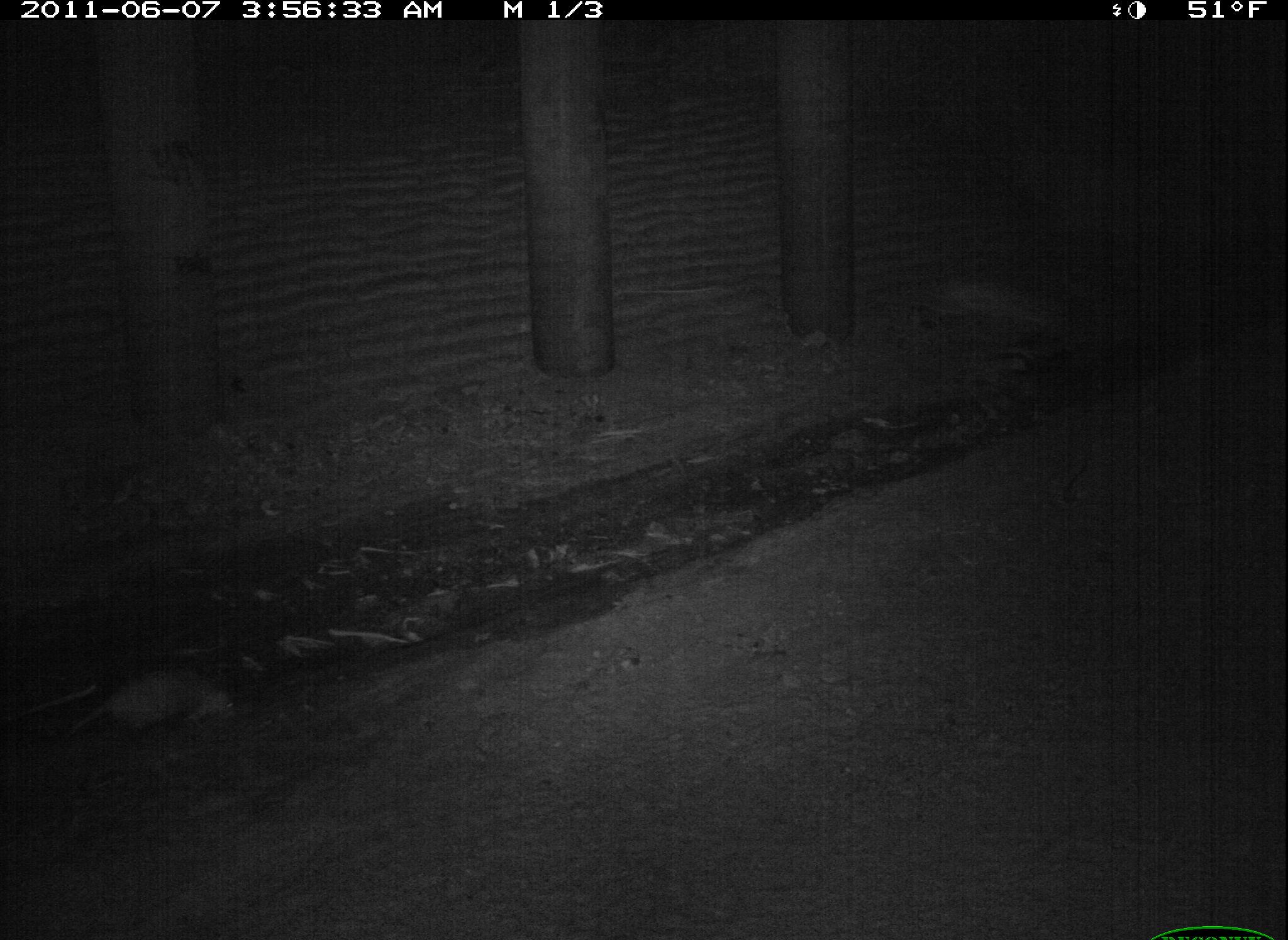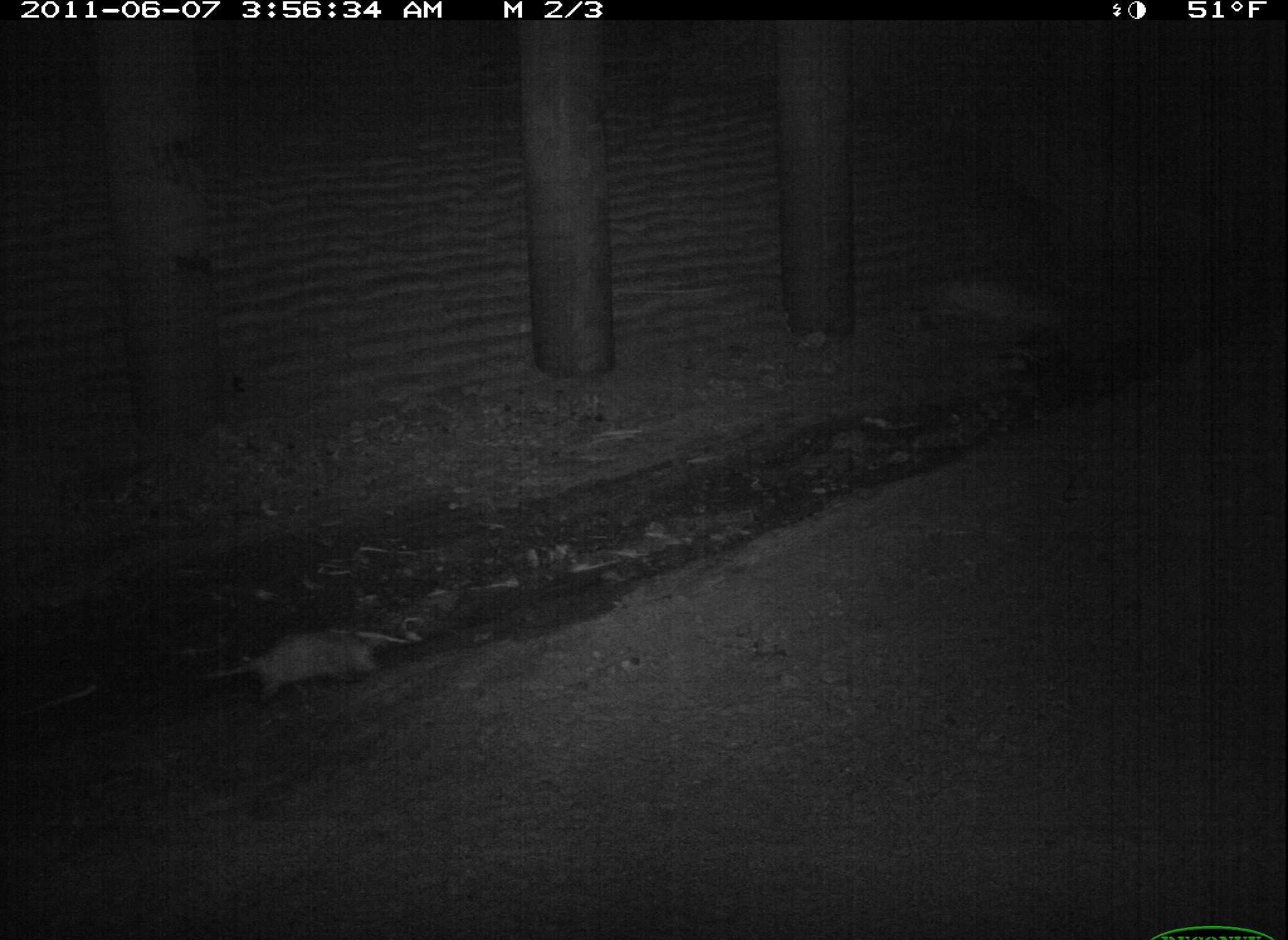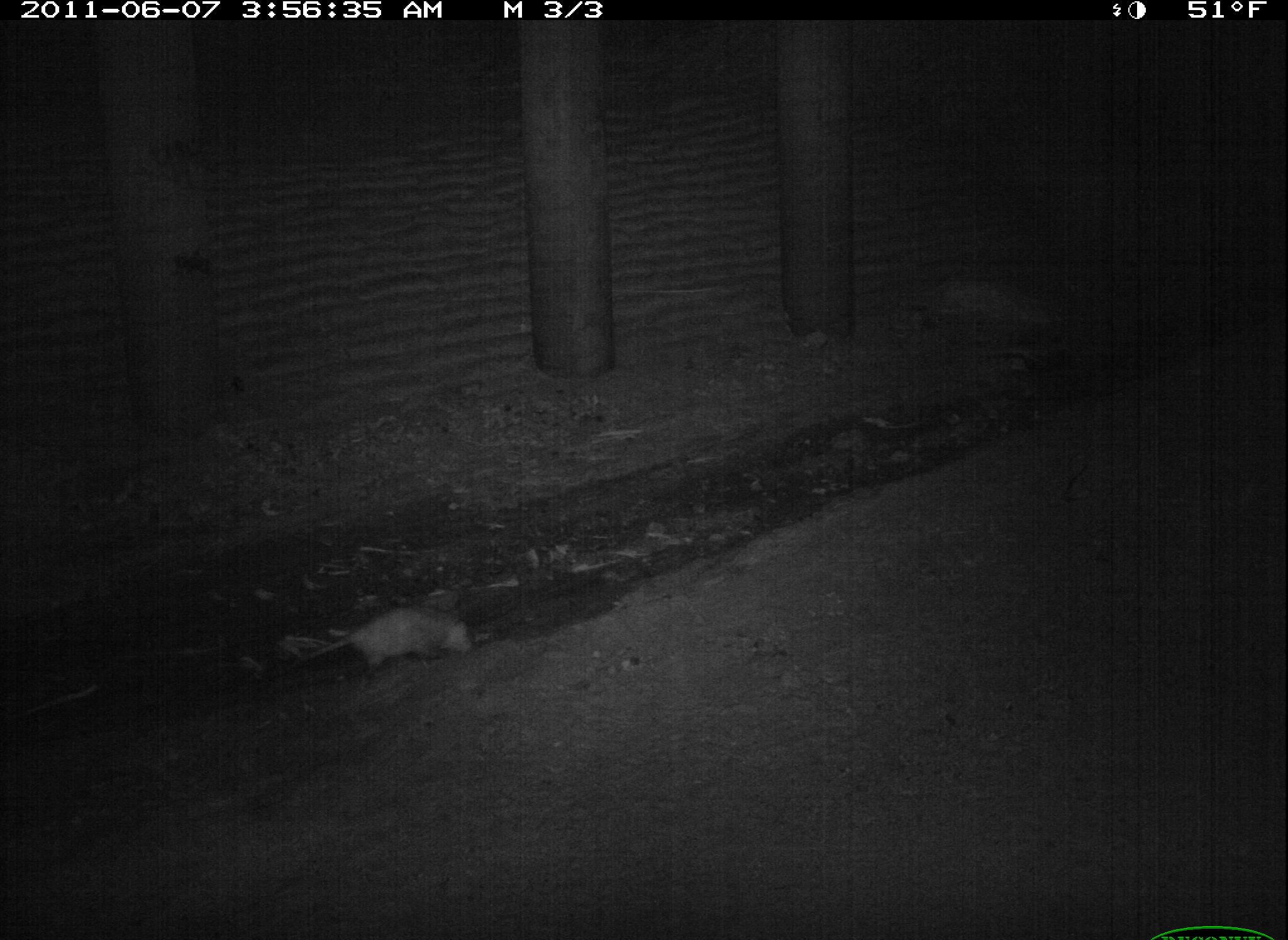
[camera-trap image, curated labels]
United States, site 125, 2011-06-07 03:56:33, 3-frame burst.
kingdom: Animalia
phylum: Chordata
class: Mammalia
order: Didelphimorphia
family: Didelphidae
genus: Didelphis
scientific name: Didelphis virginiana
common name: virginia opossum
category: opossum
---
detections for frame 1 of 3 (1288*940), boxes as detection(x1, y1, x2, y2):
opossum: detection(54, 657, 244, 754)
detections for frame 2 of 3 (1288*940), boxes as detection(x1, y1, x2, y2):
opossum: detection(206, 610, 398, 701)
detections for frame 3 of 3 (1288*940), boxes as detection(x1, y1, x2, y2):
opossum: detection(297, 599, 484, 680)